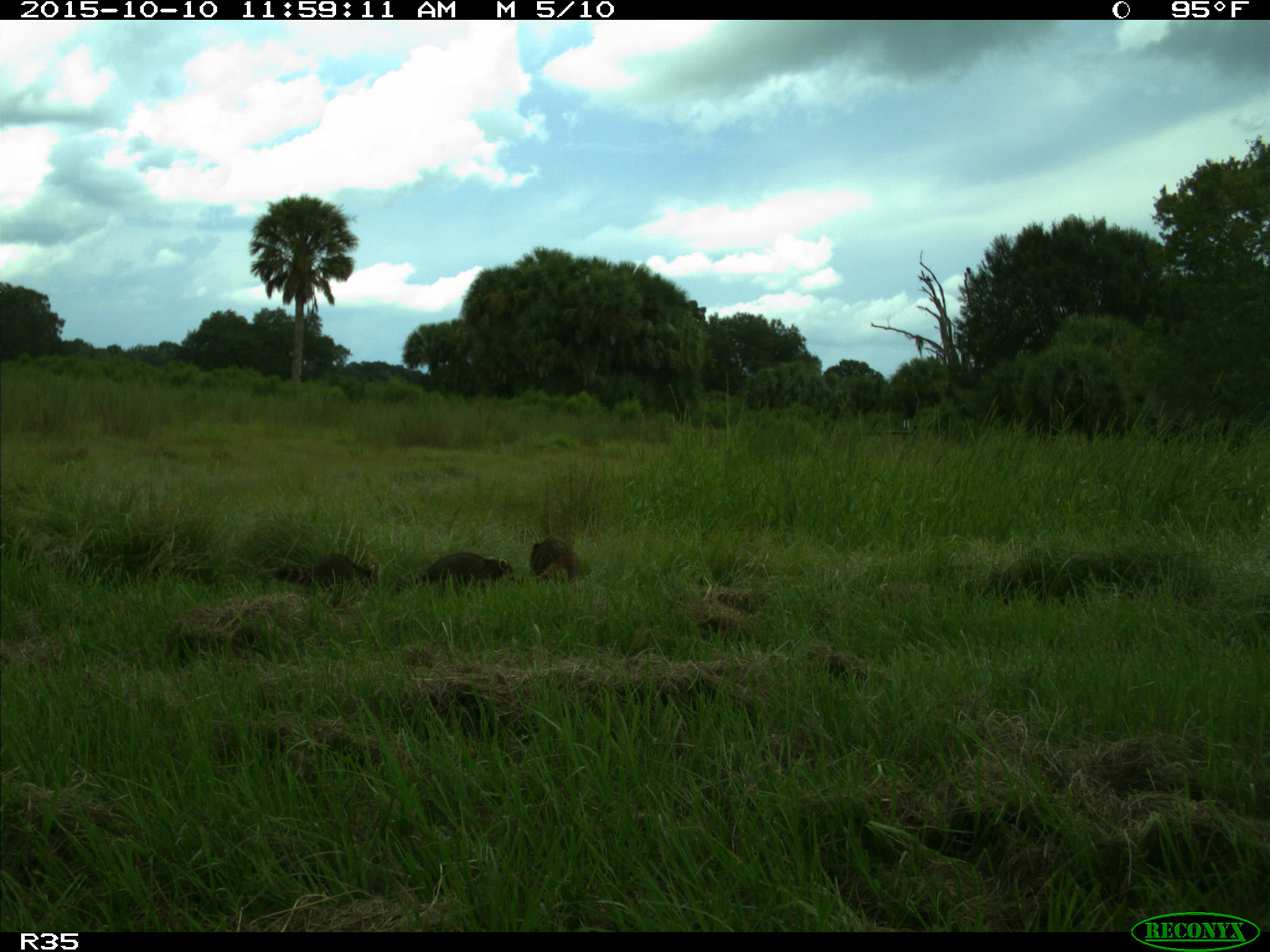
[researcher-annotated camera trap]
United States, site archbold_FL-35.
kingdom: Animalia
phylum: Chordata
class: Mammalia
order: Carnivora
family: Procyonidae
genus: Procyon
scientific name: Procyon lotor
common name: common raccoon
Procyon lotor (common raccoon).